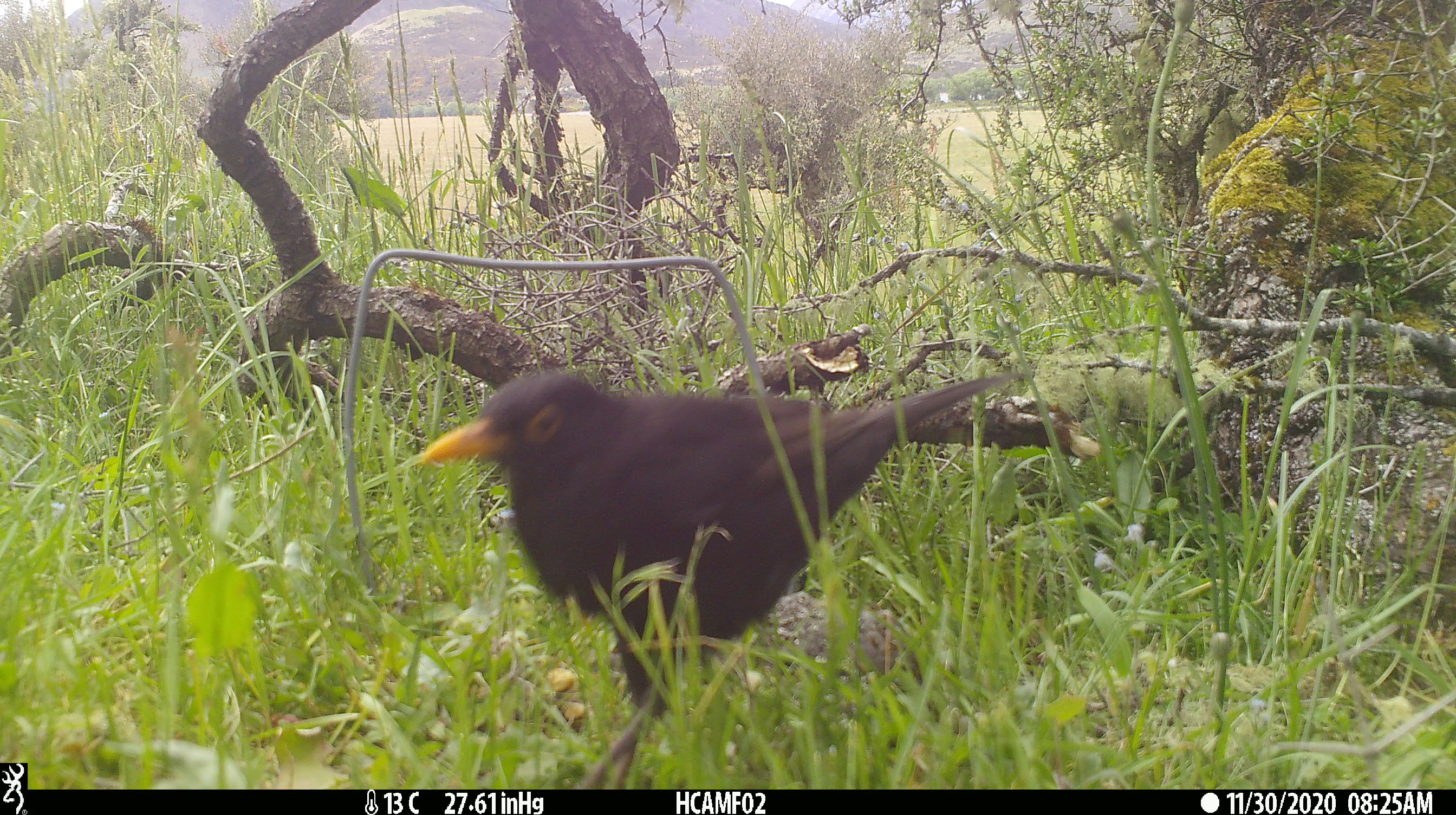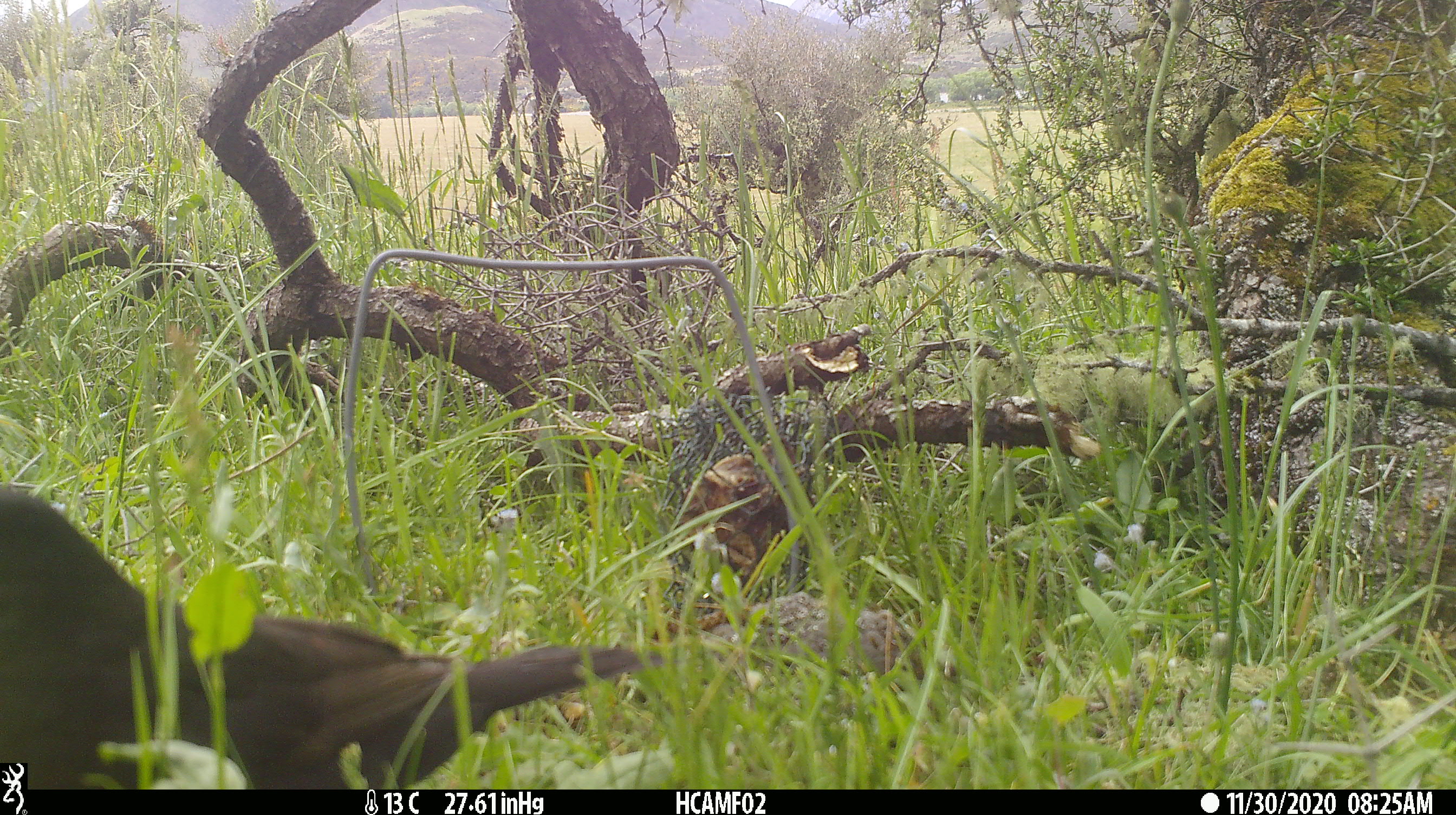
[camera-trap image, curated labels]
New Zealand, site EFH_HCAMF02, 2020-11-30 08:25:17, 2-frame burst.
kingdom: Animalia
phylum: Chordata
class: Aves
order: Passeriformes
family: Turdidae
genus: Turdus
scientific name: Turdus merula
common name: eurasian blackbird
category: blackbird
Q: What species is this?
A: Blackbird (eurasian blackbird) (Turdus merula).